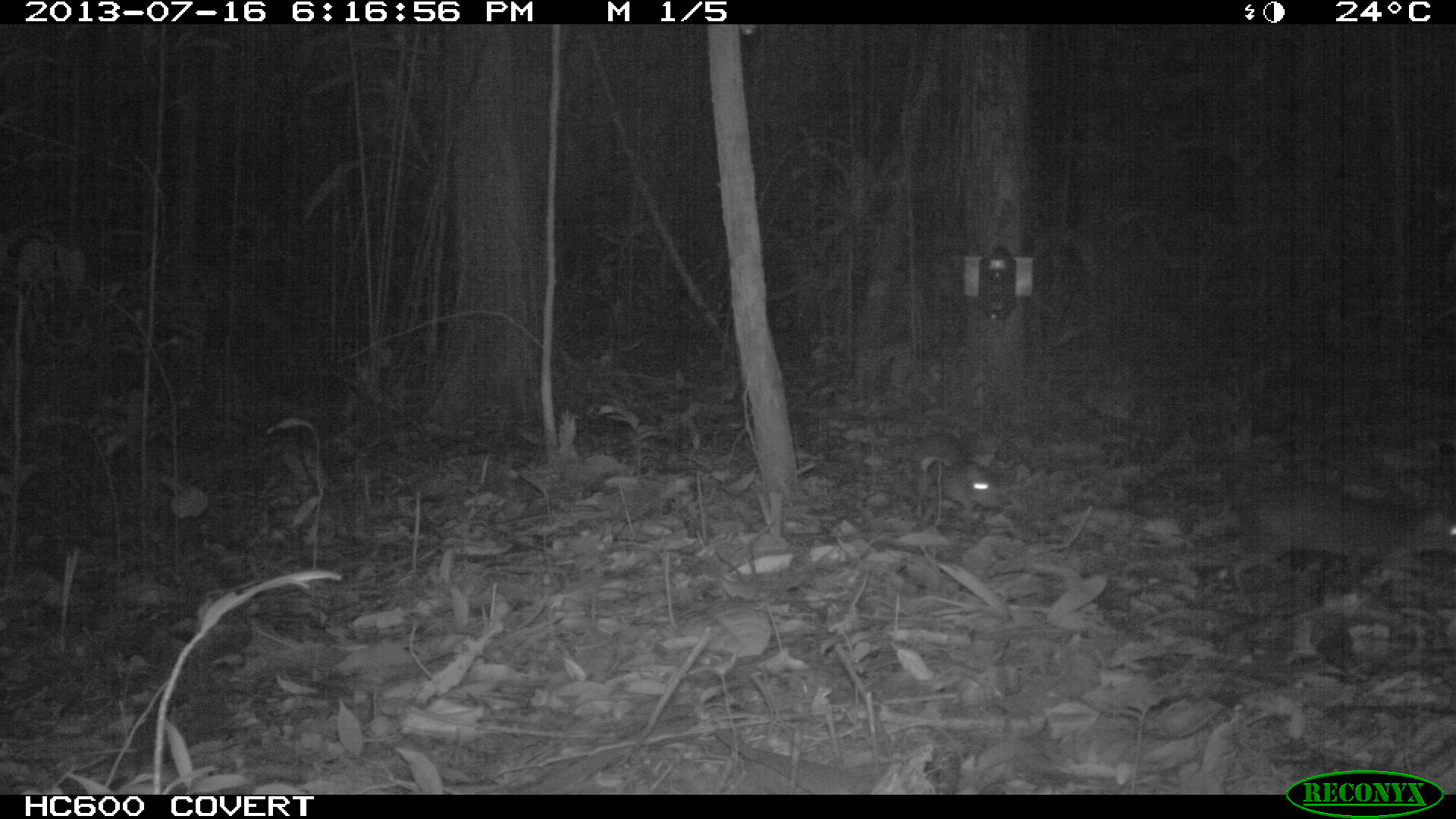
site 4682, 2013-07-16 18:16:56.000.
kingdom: Animalia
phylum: Chordata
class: Mammalia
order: Rodentia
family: Dasyproctidae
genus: Myoprocta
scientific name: Myoprocta pratti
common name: green acouchi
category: myoprocta pratii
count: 2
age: adult